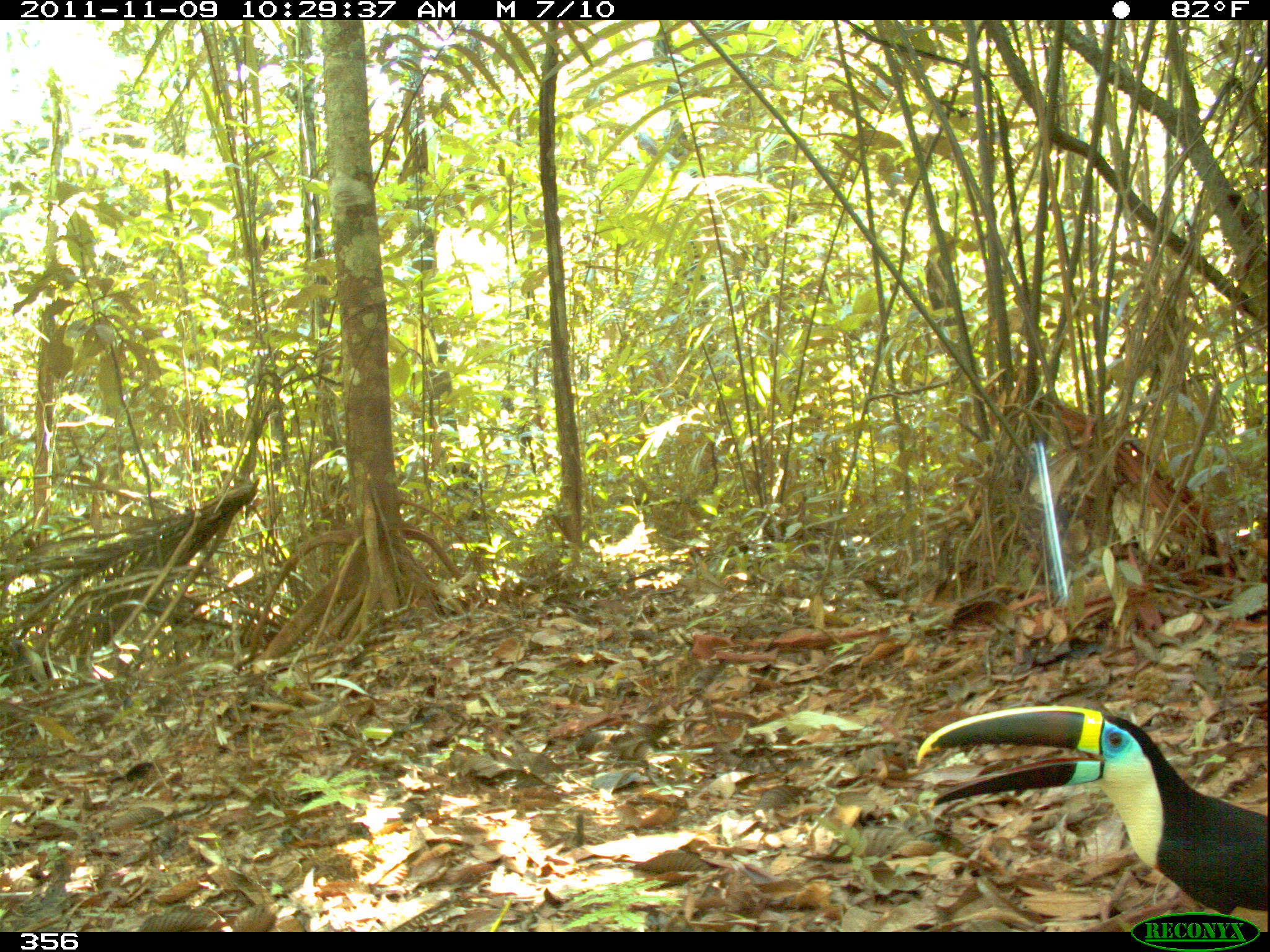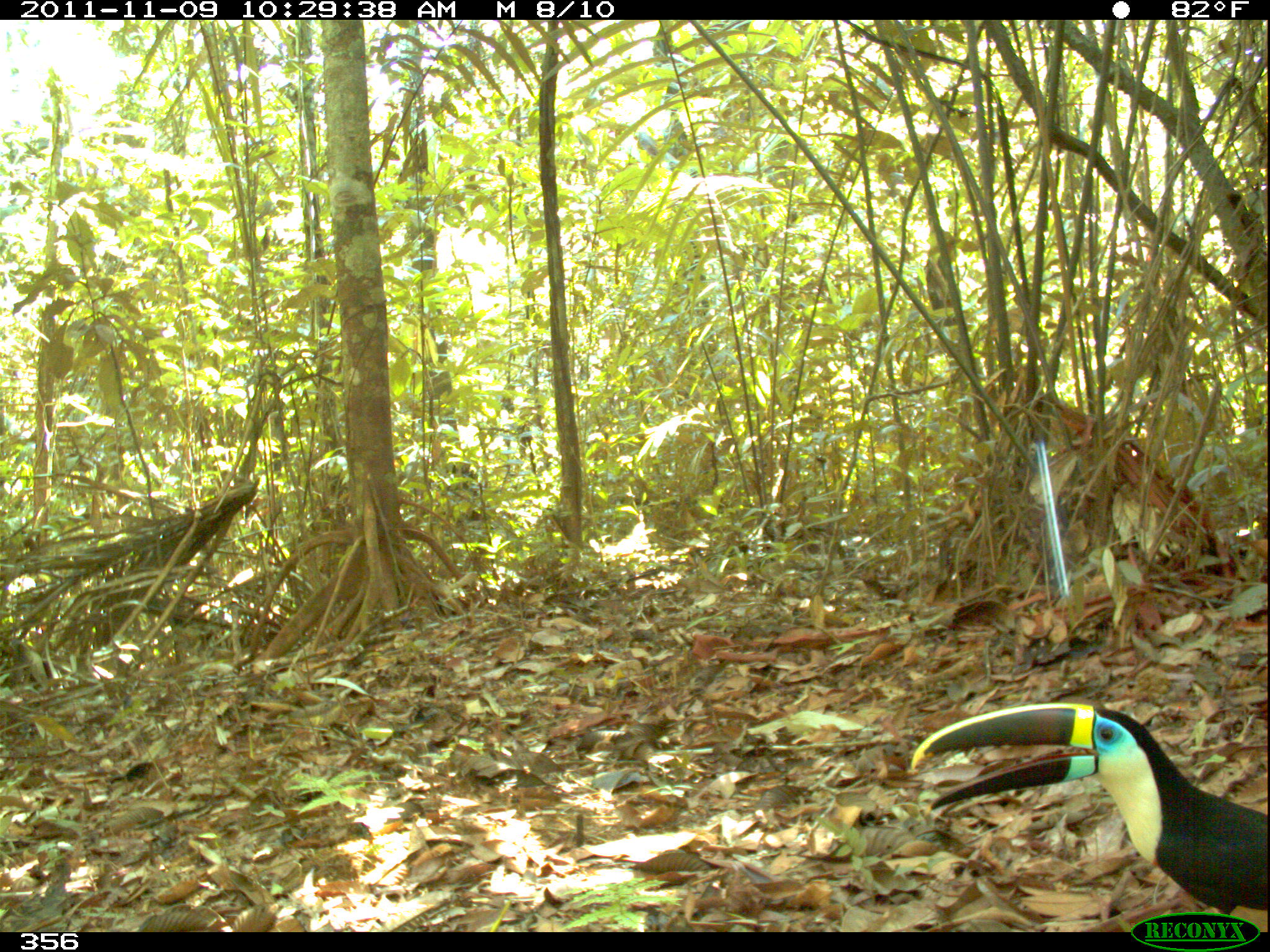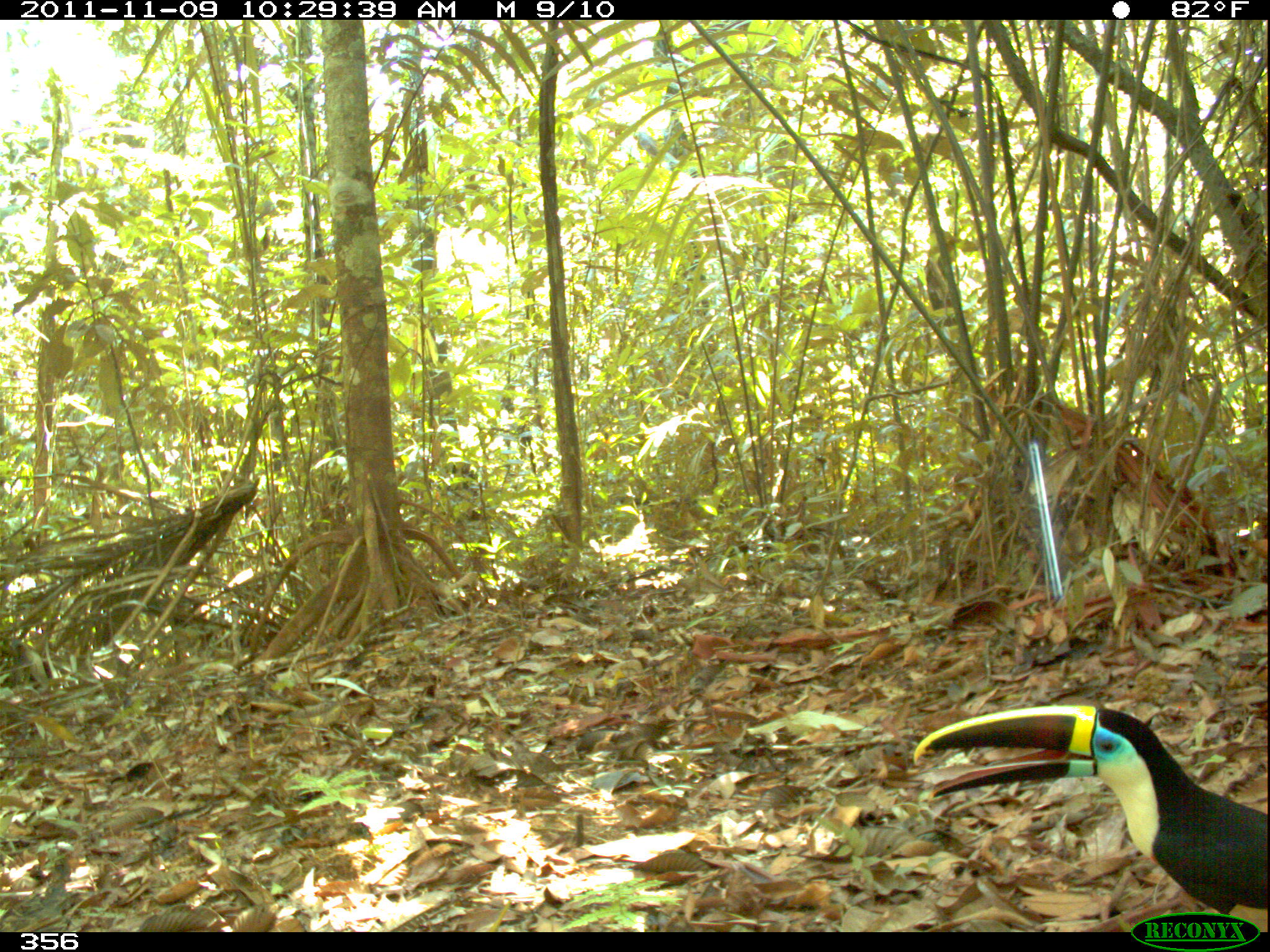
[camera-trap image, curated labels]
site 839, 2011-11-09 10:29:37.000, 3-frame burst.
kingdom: Animalia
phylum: Chordata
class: Aves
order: Piciformes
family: Ramphastidae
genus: Ramphastos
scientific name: Ramphastos tucanus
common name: white-throated toucan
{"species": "Ramphastos tucanus (white-throated toucan)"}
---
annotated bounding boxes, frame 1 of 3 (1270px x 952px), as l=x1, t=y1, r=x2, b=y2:
ramphastos tucanus: l=908, t=699, r=1267, b=930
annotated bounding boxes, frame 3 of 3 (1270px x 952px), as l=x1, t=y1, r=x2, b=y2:
ramphastos tucanus: l=910, t=701, r=1267, b=932